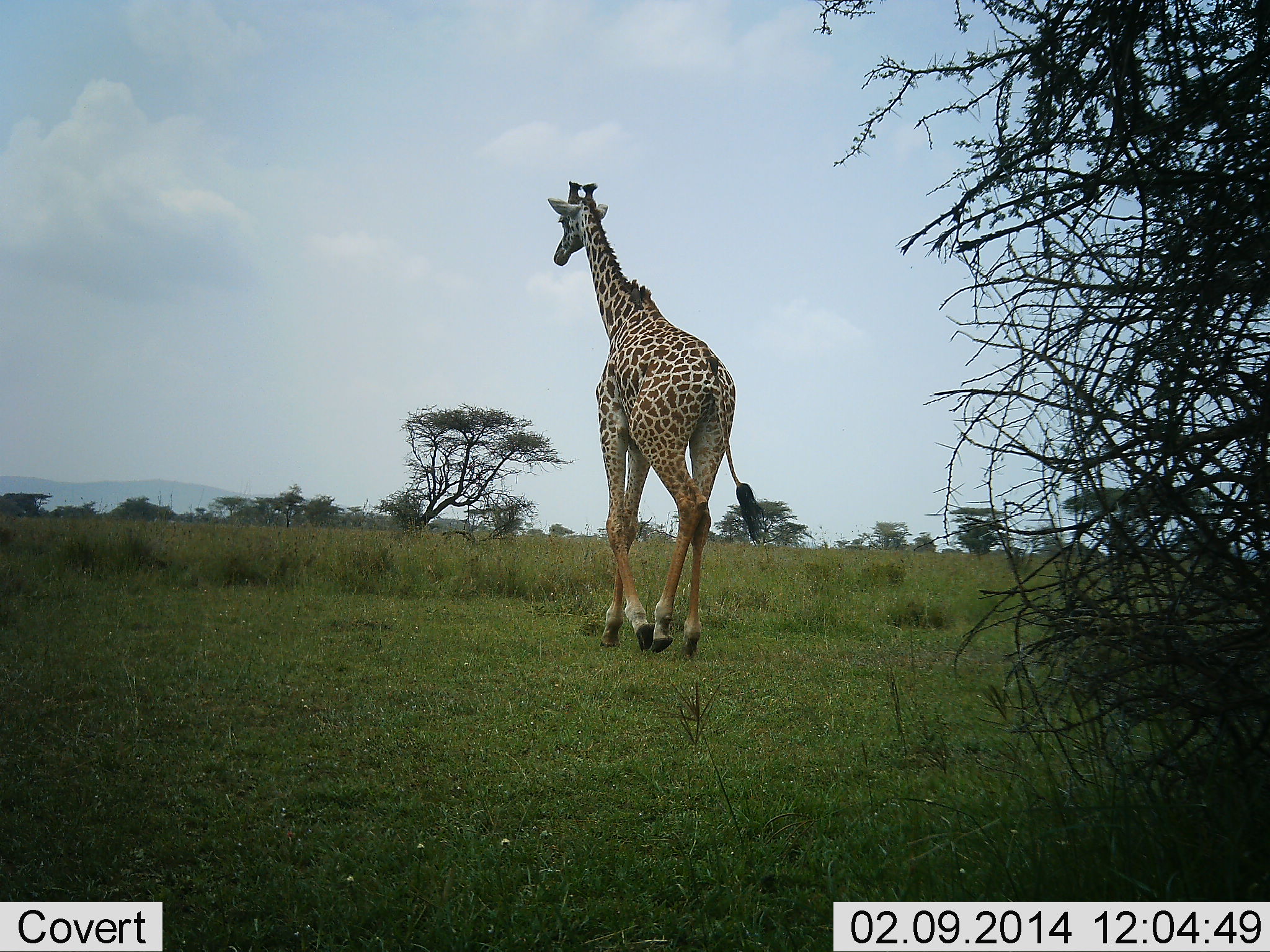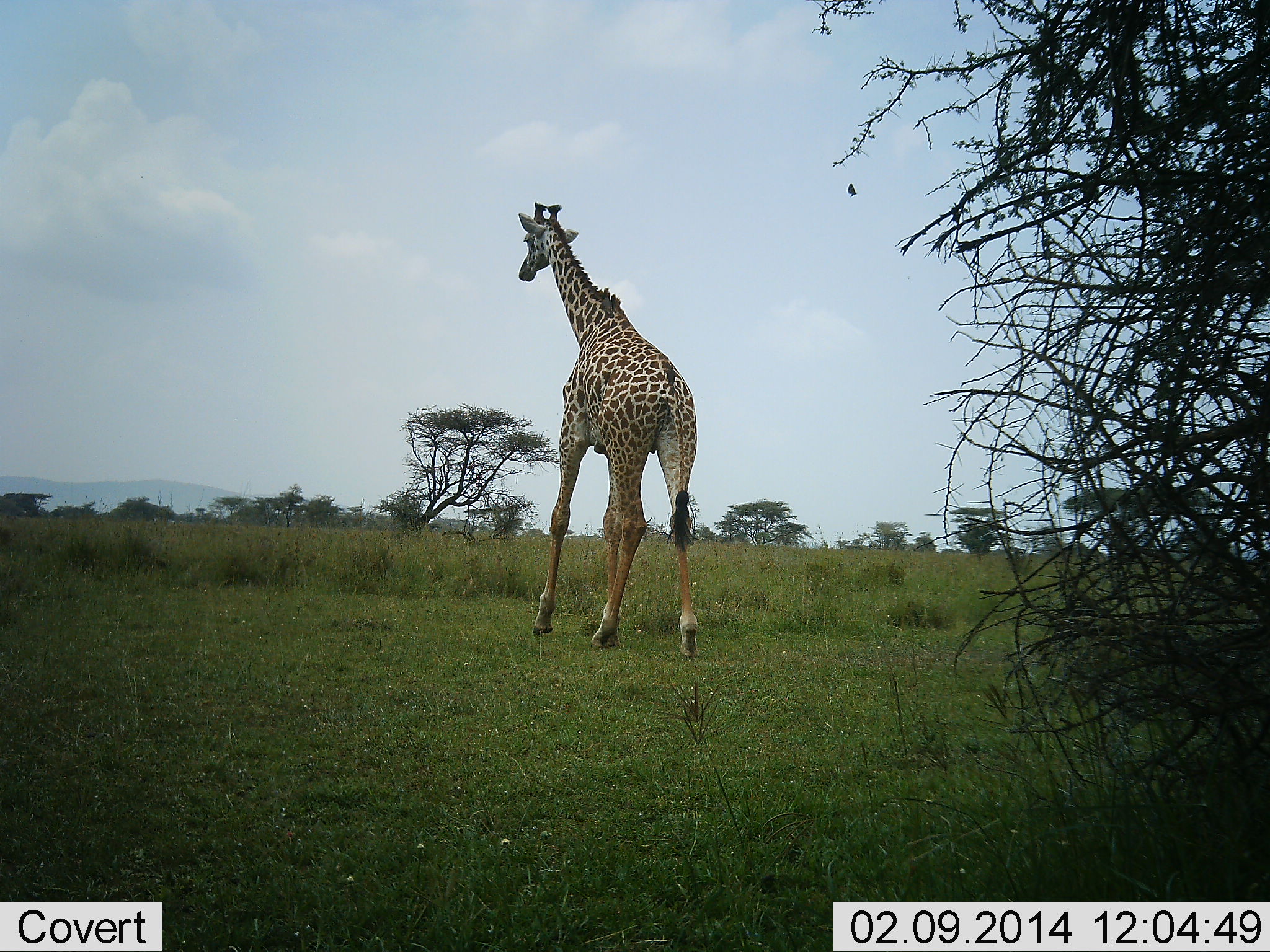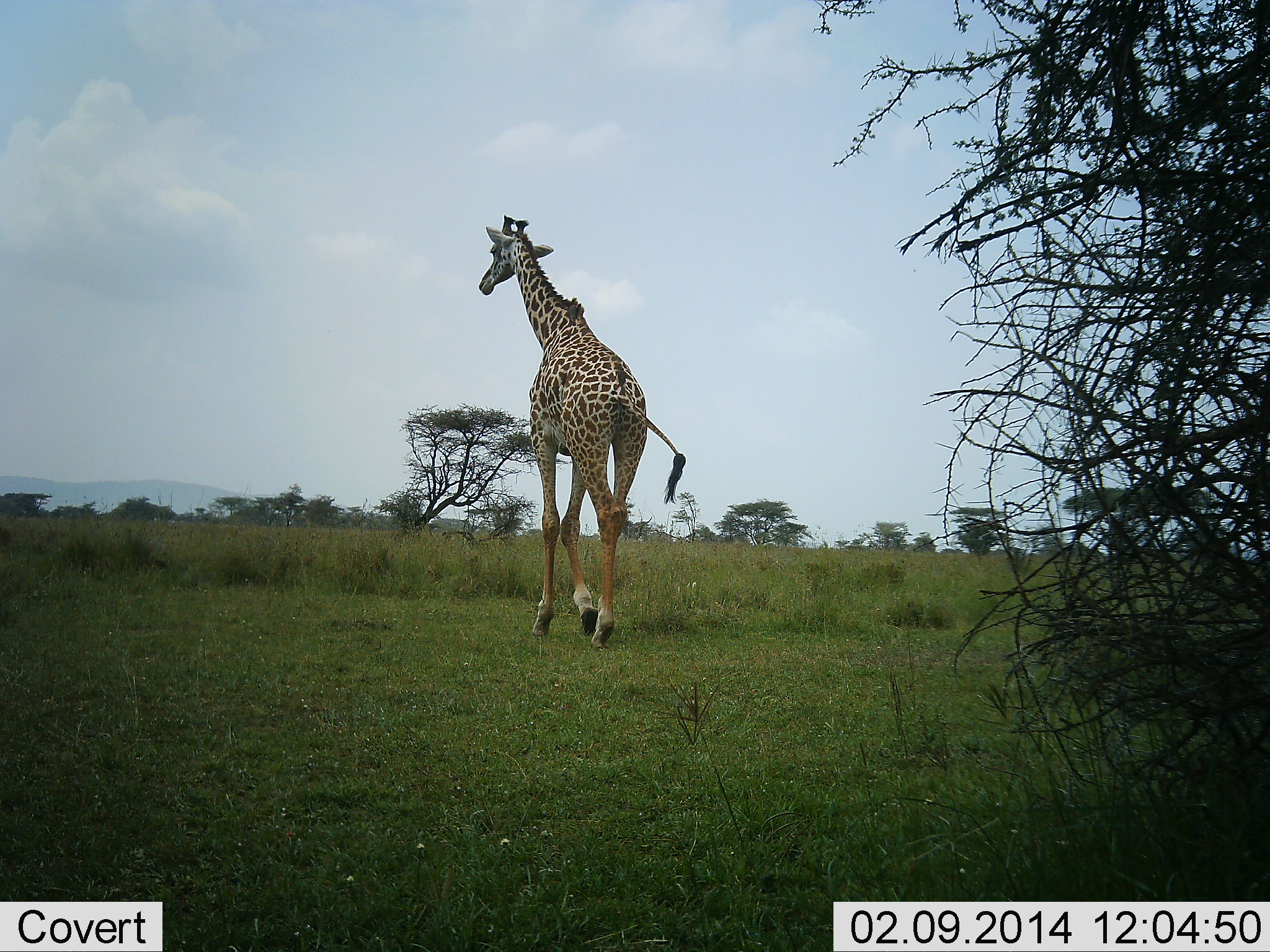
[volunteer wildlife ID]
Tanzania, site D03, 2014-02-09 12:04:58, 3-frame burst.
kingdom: Animalia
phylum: Chordata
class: Mammalia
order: Artiodactyla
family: Giraffidae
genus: Giraffa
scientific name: Giraffa camelopardalis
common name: giraffe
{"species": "giraffe (Giraffa camelopardalis)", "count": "1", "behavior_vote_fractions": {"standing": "5%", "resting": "0%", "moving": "100%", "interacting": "0%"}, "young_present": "0%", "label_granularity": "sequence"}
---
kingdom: Animalia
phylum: Chordata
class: Aves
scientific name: Aves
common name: bird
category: otherbird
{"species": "otherbird (bird) (Aves)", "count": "1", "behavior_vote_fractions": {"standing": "10%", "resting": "0%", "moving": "90%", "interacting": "0%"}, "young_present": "0%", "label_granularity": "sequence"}